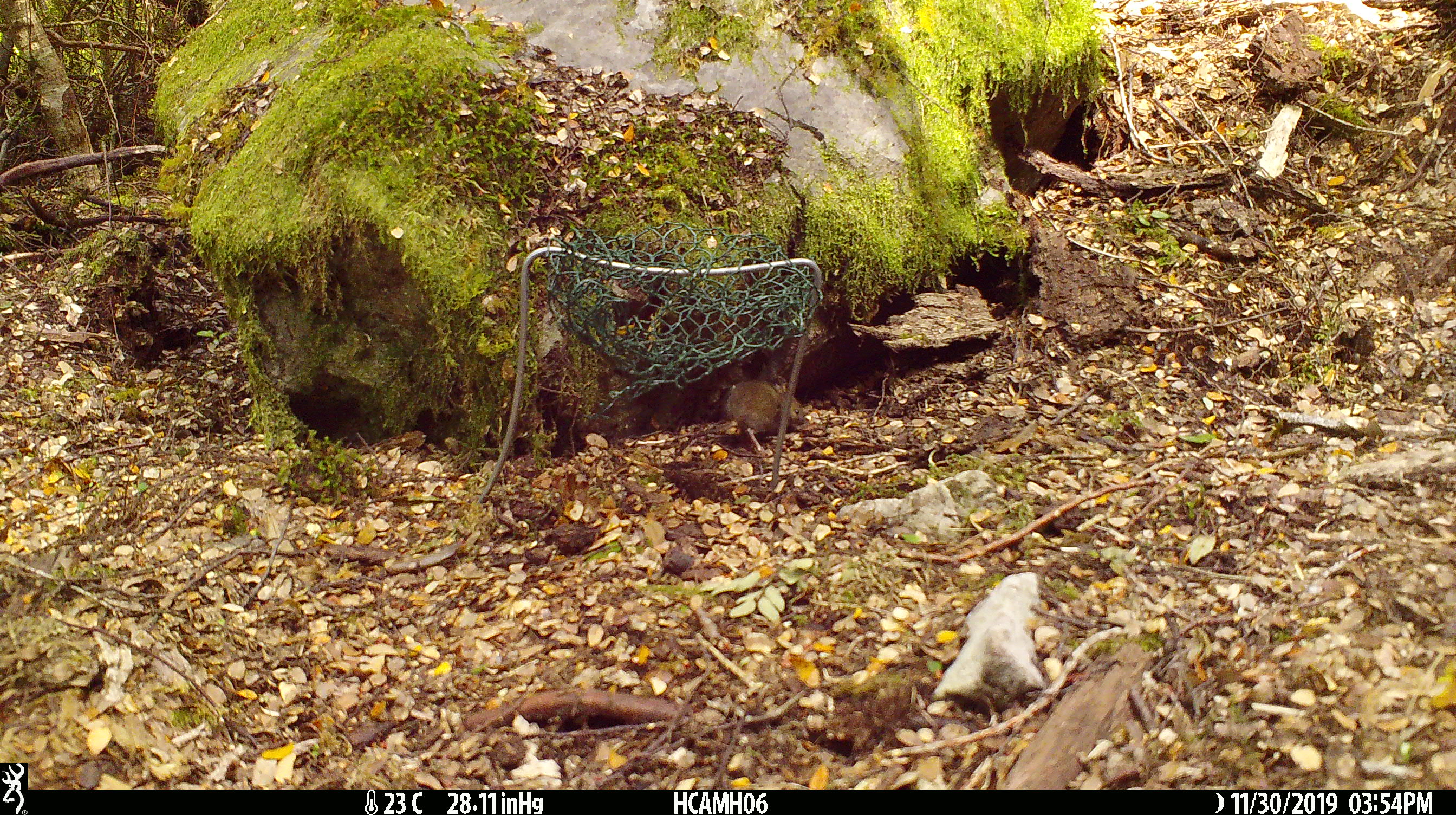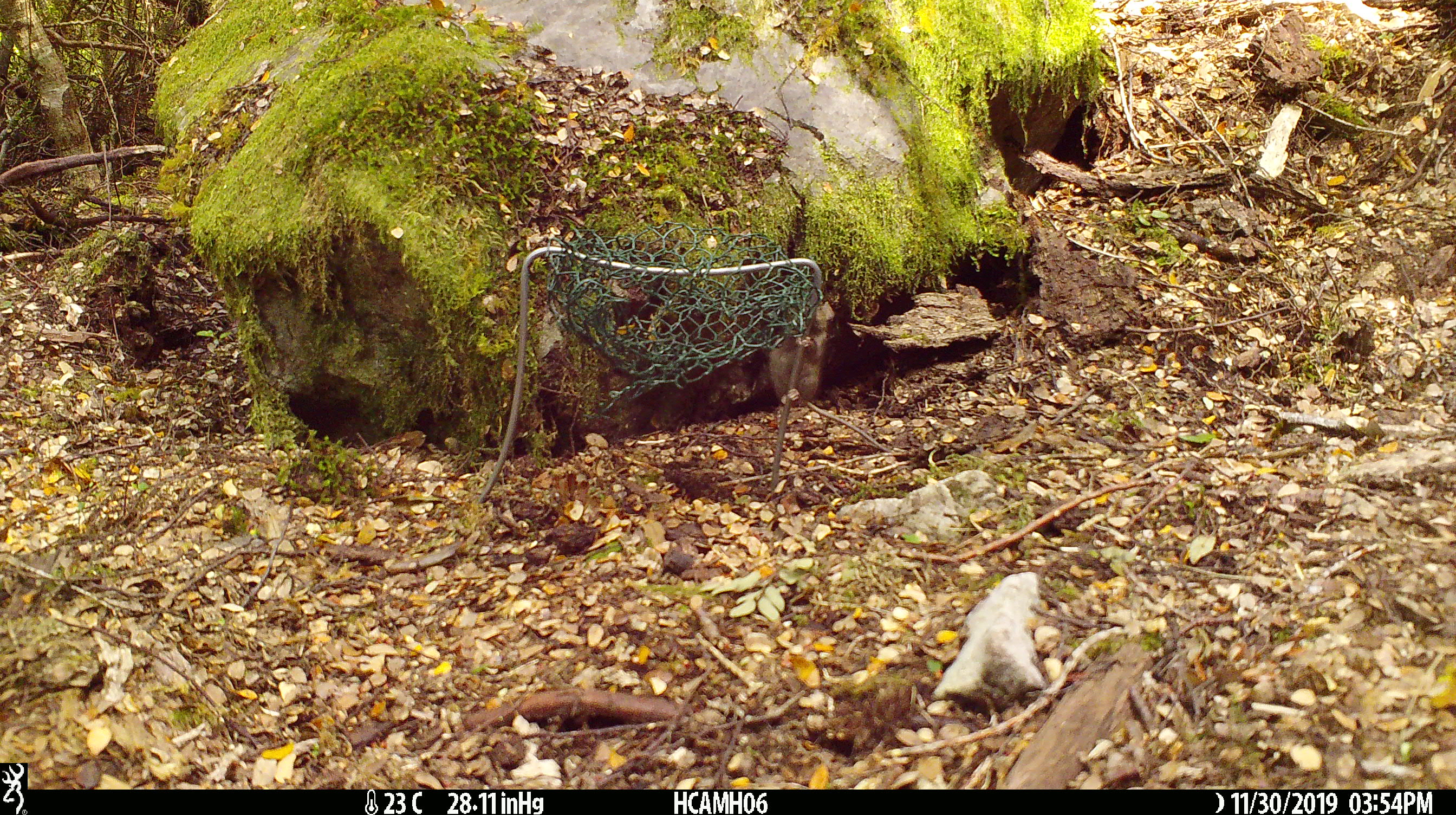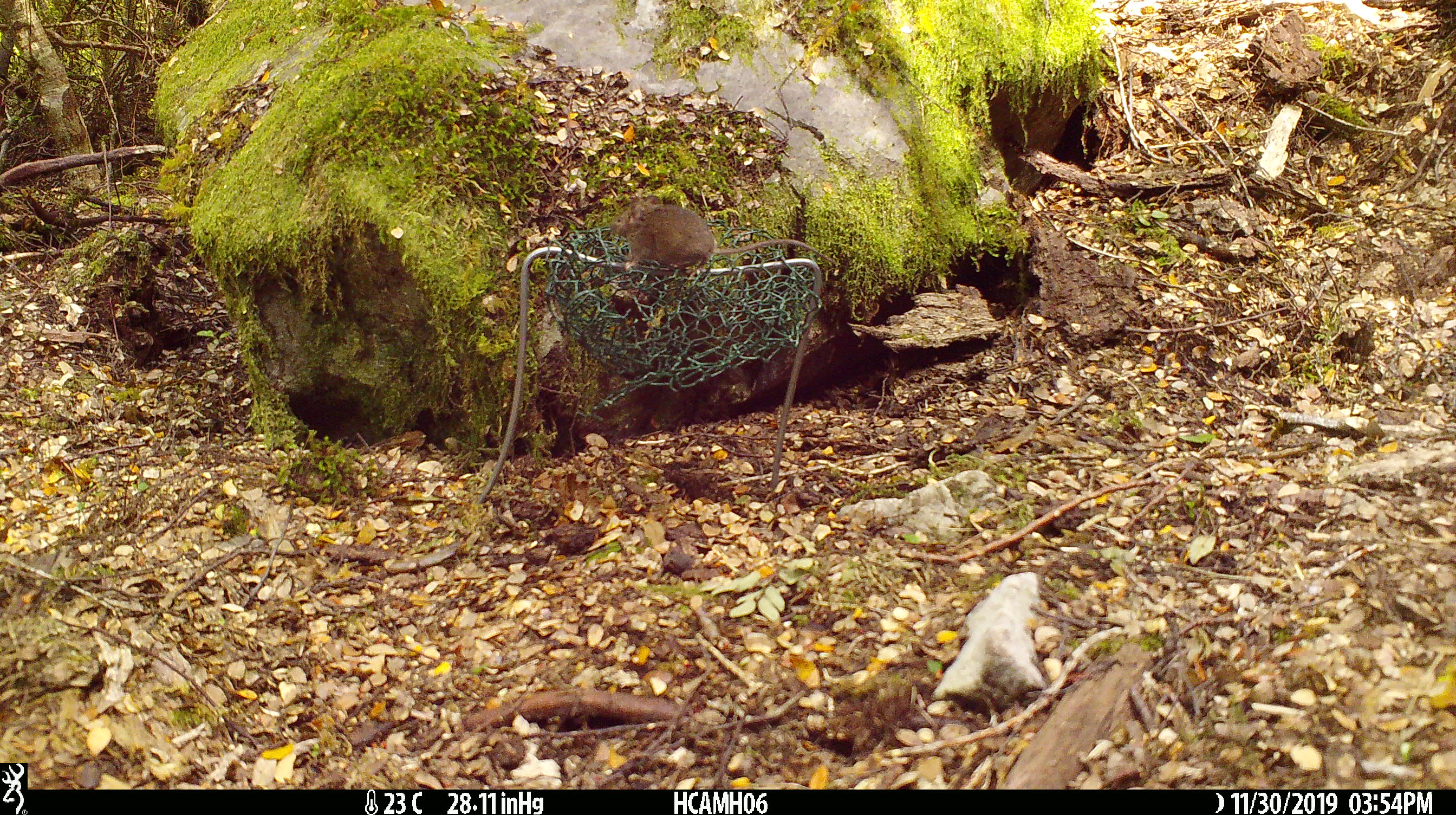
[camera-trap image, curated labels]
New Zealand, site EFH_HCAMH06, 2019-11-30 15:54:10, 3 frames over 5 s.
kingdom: Animalia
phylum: Chordata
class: Mammalia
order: Rodentia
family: Muridae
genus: Mus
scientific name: Mus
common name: mouse